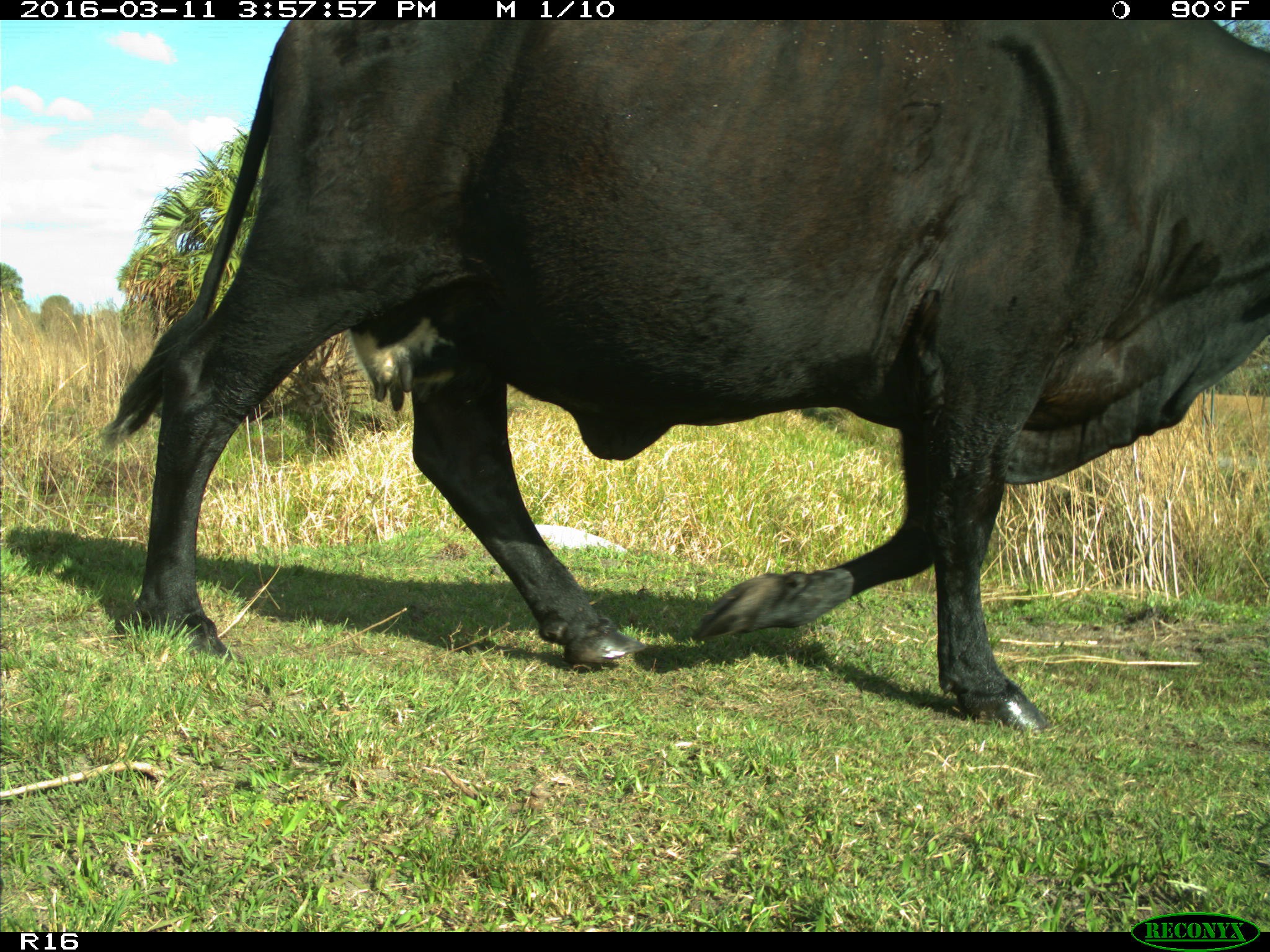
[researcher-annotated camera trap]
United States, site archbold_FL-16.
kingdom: Animalia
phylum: Chordata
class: Mammalia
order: Artiodactyla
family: Bovidae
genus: Bos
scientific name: Bos taurus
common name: domestic cow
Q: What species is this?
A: Bos taurus (domestic cow).